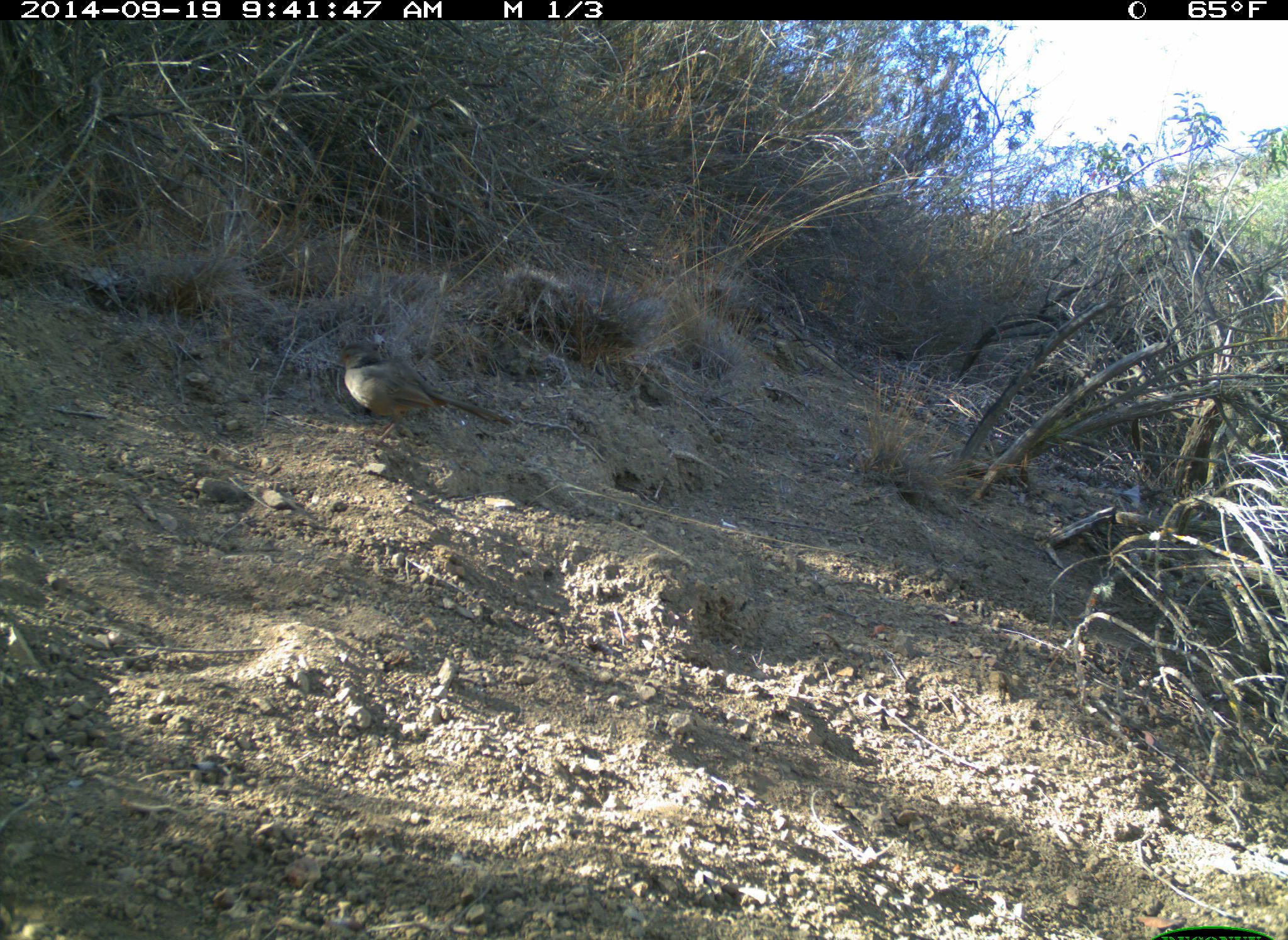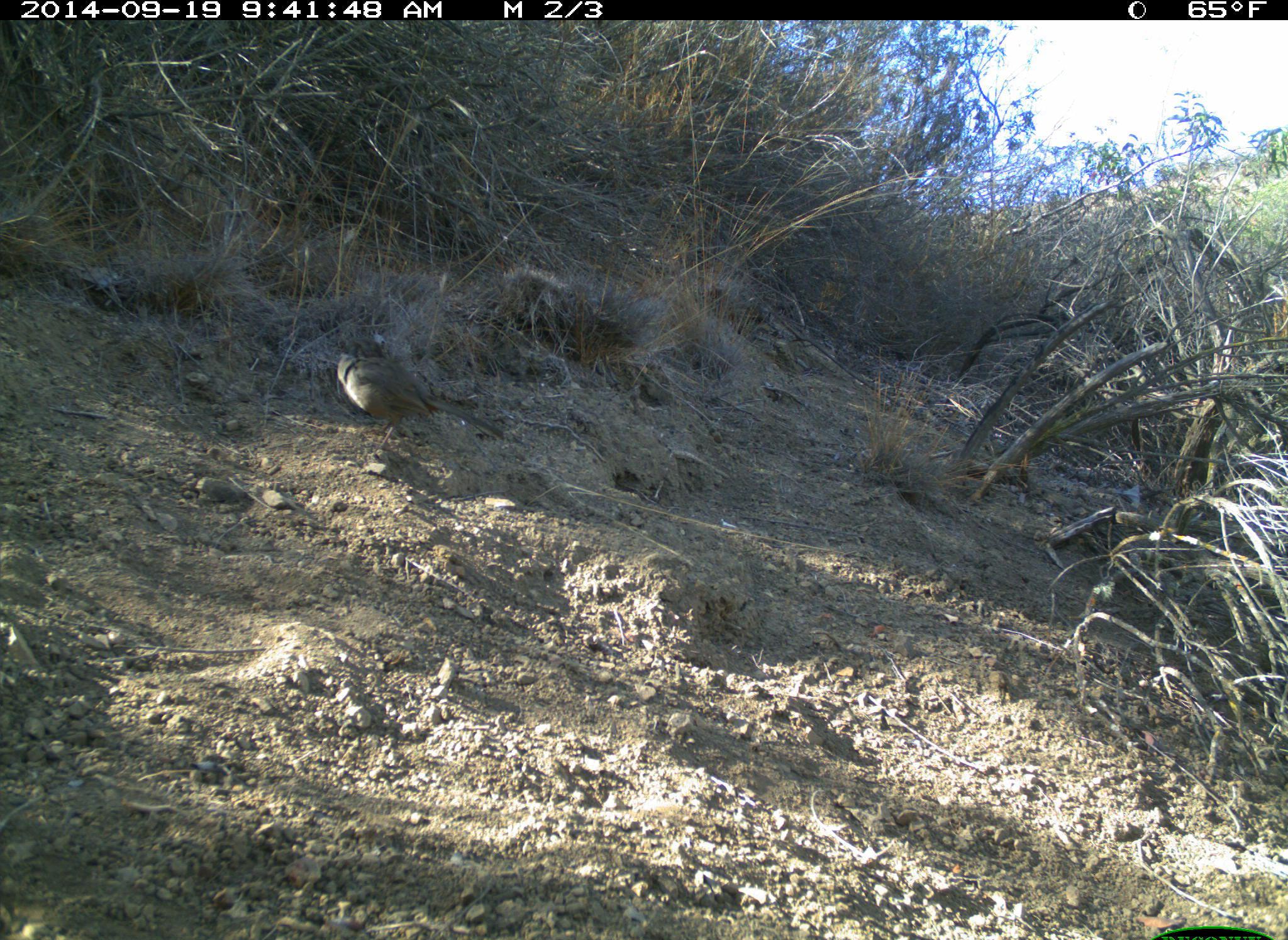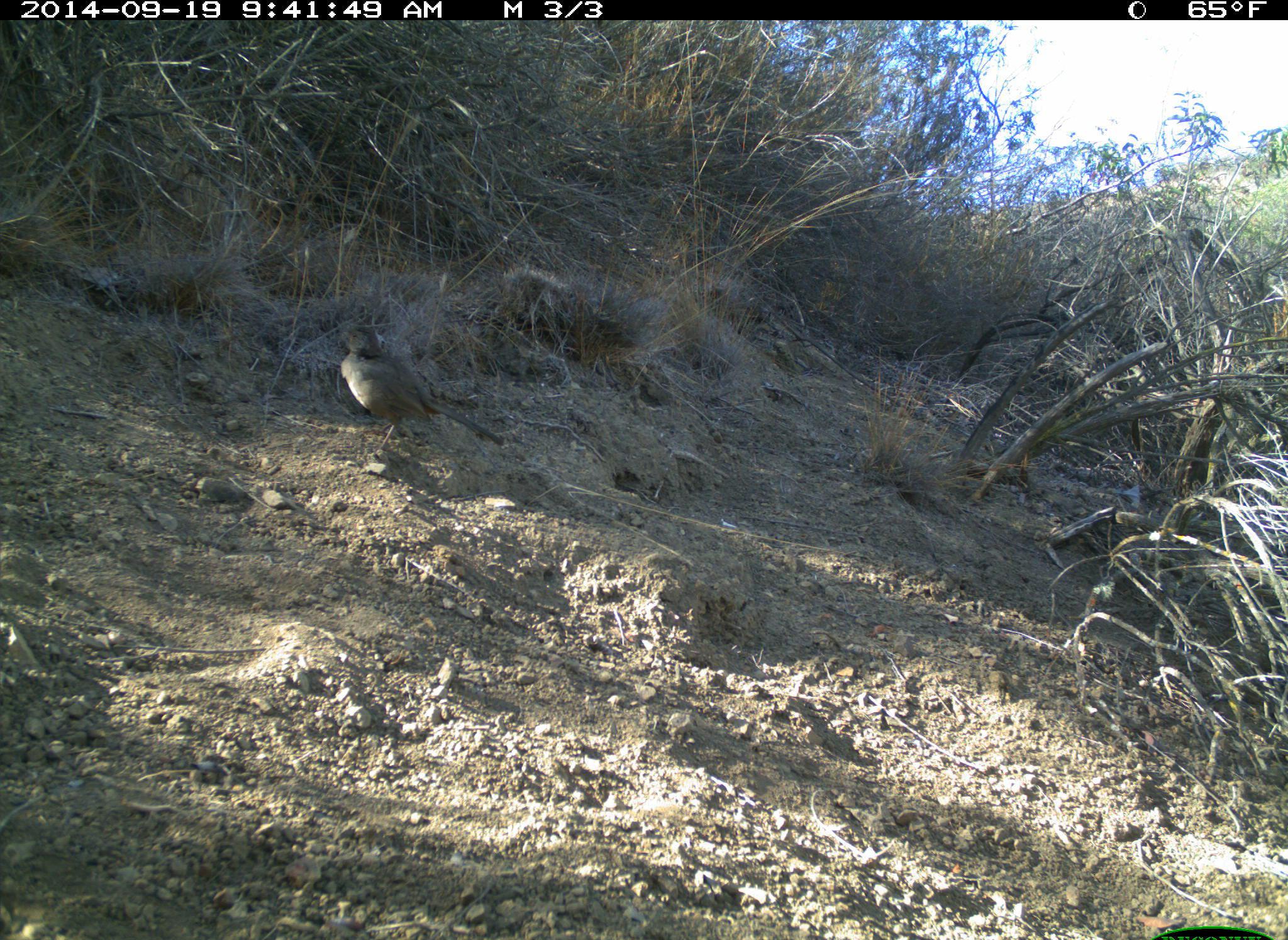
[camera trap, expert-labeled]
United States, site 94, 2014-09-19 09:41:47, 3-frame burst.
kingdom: Animalia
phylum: Chordata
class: Aves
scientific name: Aves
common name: bird